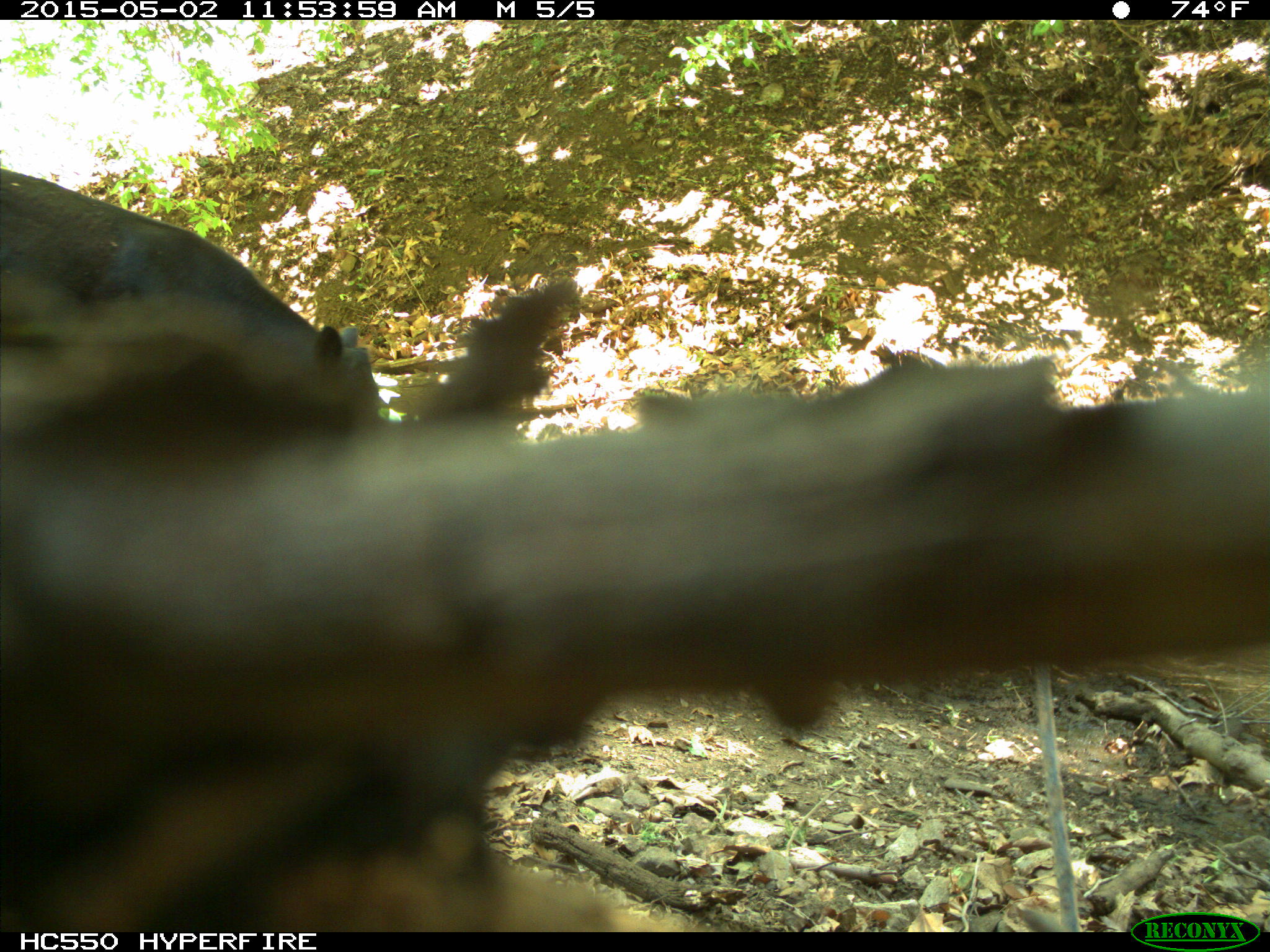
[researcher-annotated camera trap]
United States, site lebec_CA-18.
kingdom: Animalia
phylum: Chordata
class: Mammalia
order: Artiodactyla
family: Bovidae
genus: Bos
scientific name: Bos taurus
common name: domestic cow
Bos taurus (domestic cow).